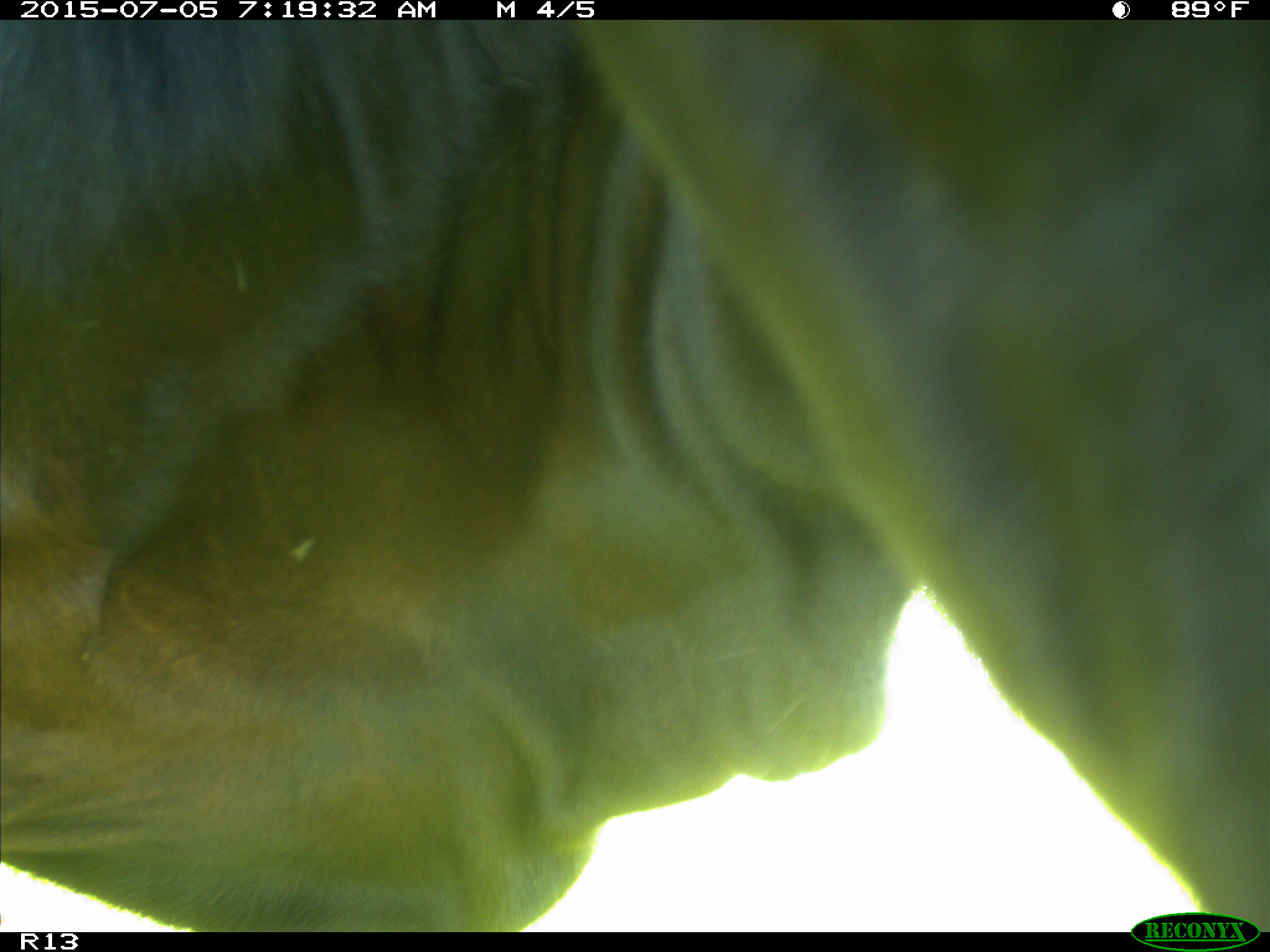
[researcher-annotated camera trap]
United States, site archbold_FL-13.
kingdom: Animalia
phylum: Chordata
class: Mammalia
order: Artiodactyla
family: Bovidae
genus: Bos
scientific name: Bos taurus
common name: domestic cow